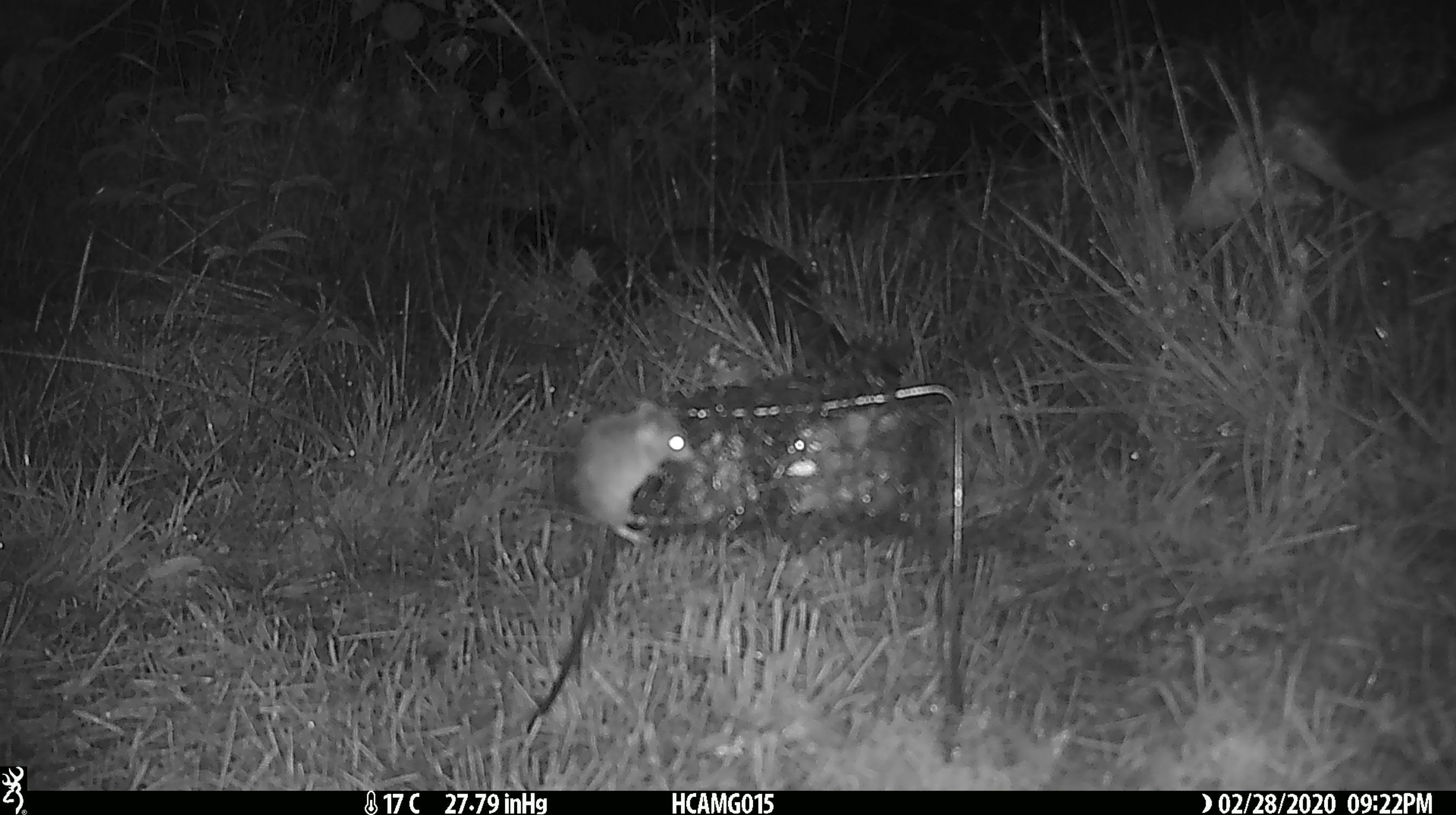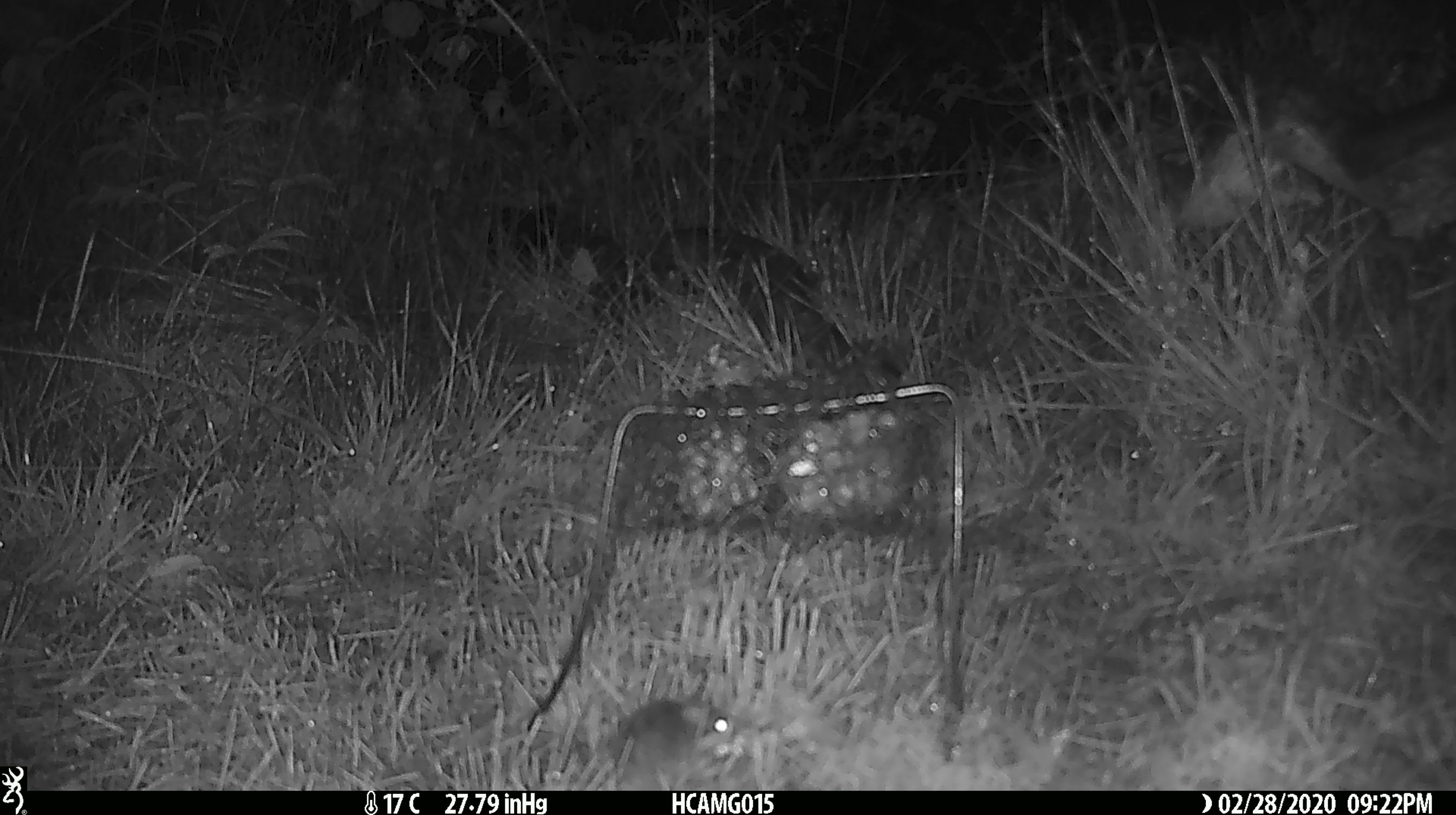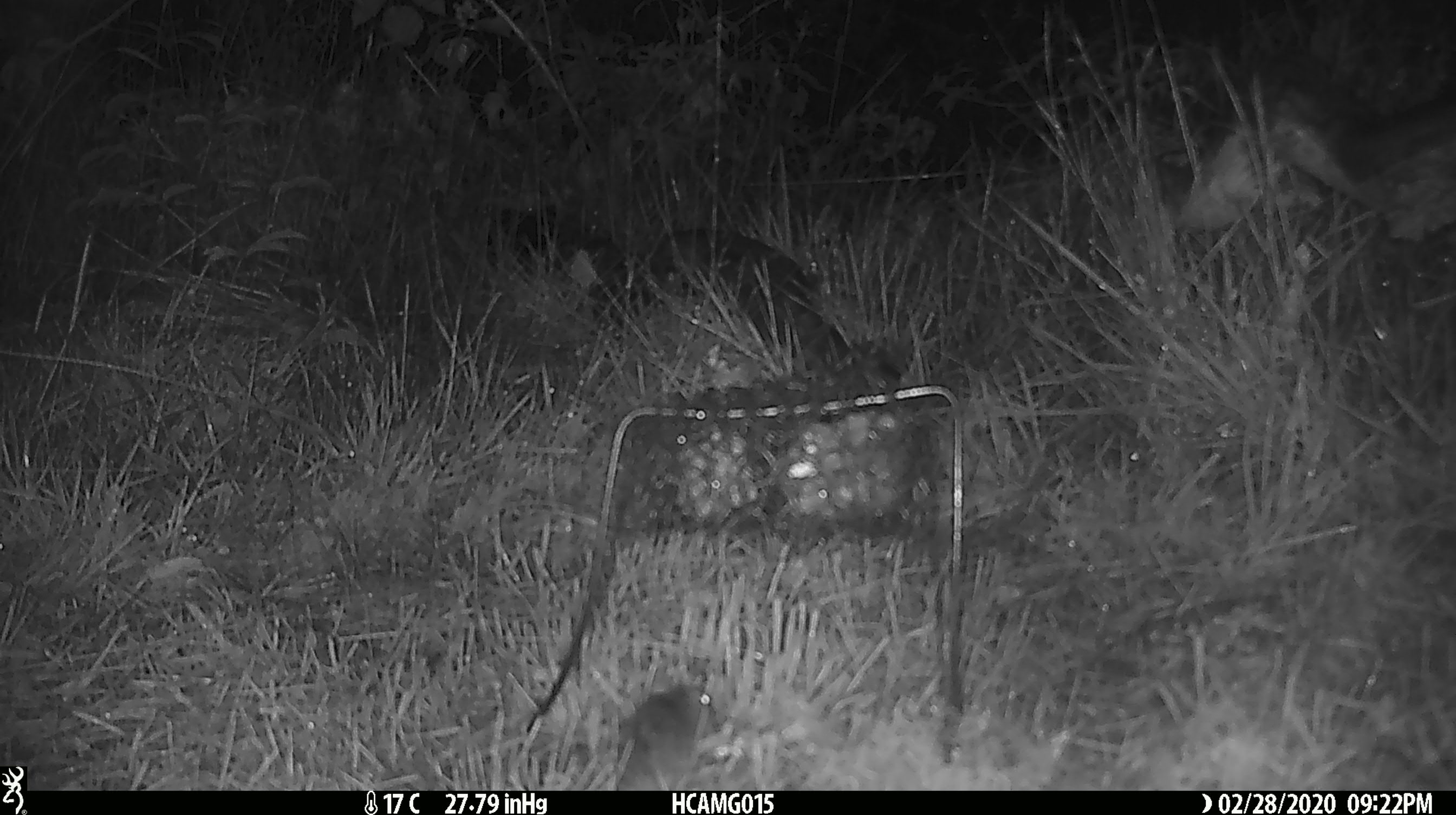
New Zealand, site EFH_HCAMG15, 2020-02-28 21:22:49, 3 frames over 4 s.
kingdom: Animalia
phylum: Chordata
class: Mammalia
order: Rodentia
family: Muridae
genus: Mus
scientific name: Mus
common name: mouse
Mouse (Mus).